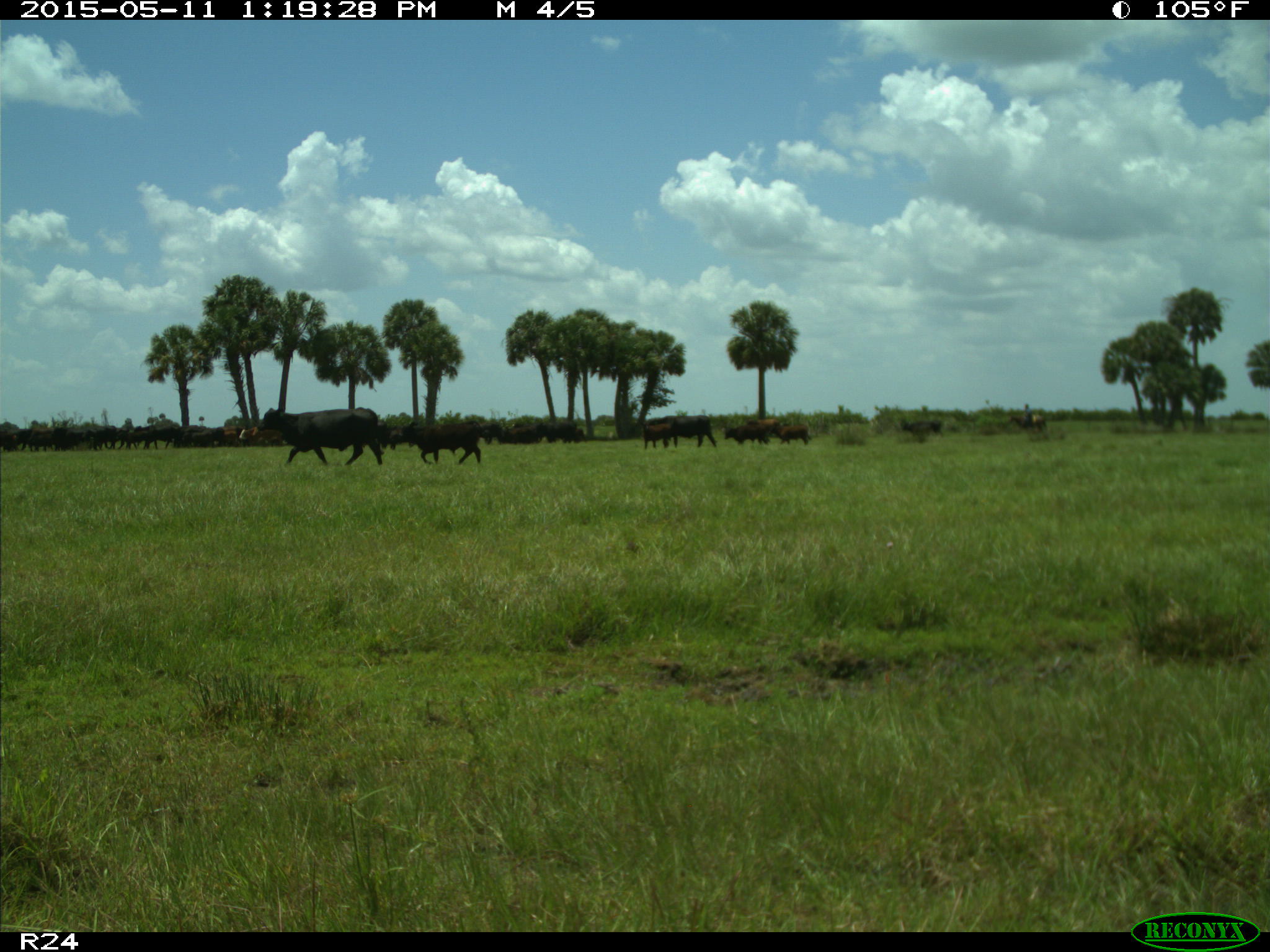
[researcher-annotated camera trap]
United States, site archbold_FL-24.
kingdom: Animalia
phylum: Chordata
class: Mammalia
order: Artiodactyla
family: Bovidae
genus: Bos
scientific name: Bos taurus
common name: domestic cow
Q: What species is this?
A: Bos taurus (domestic cow).